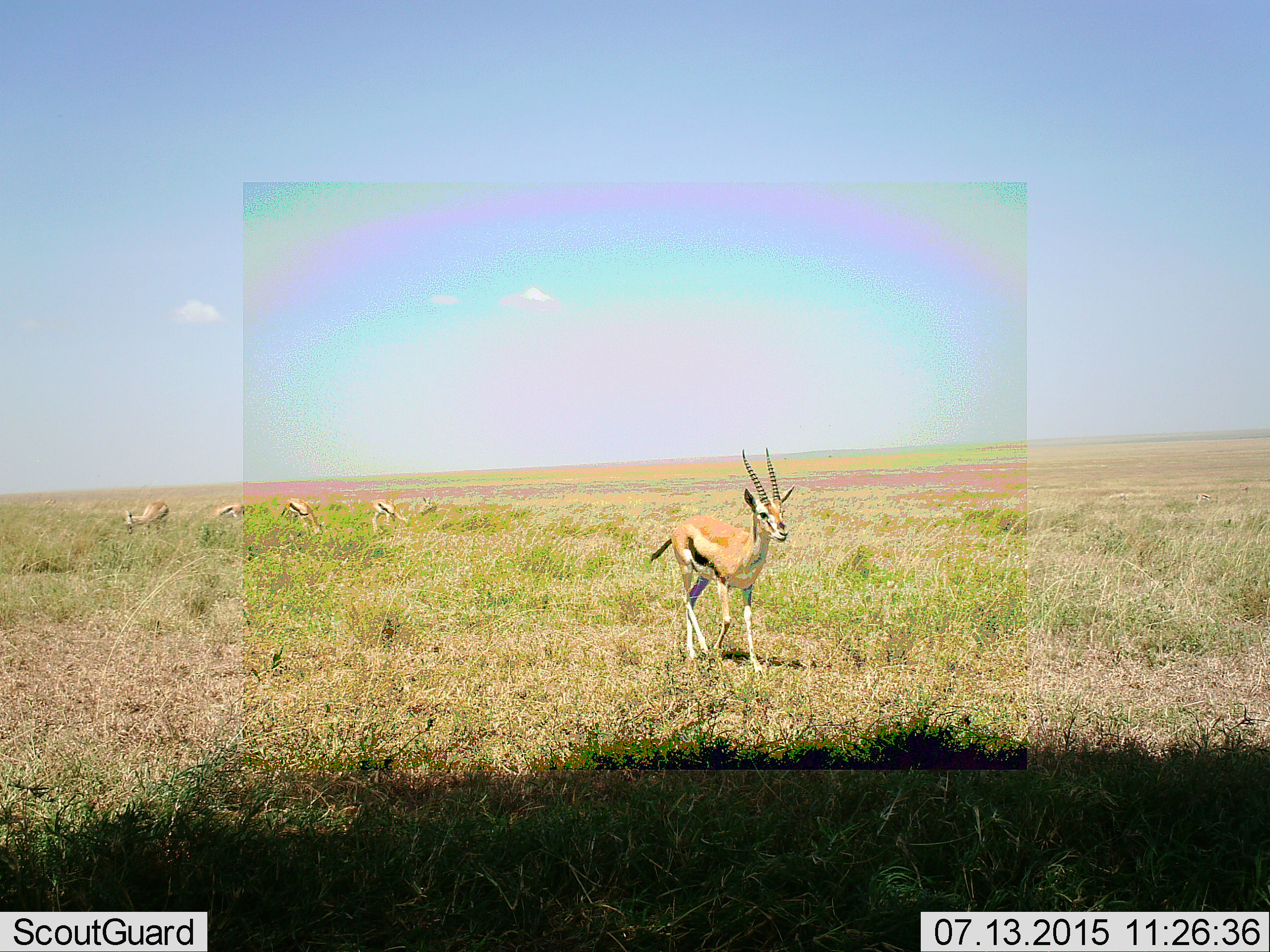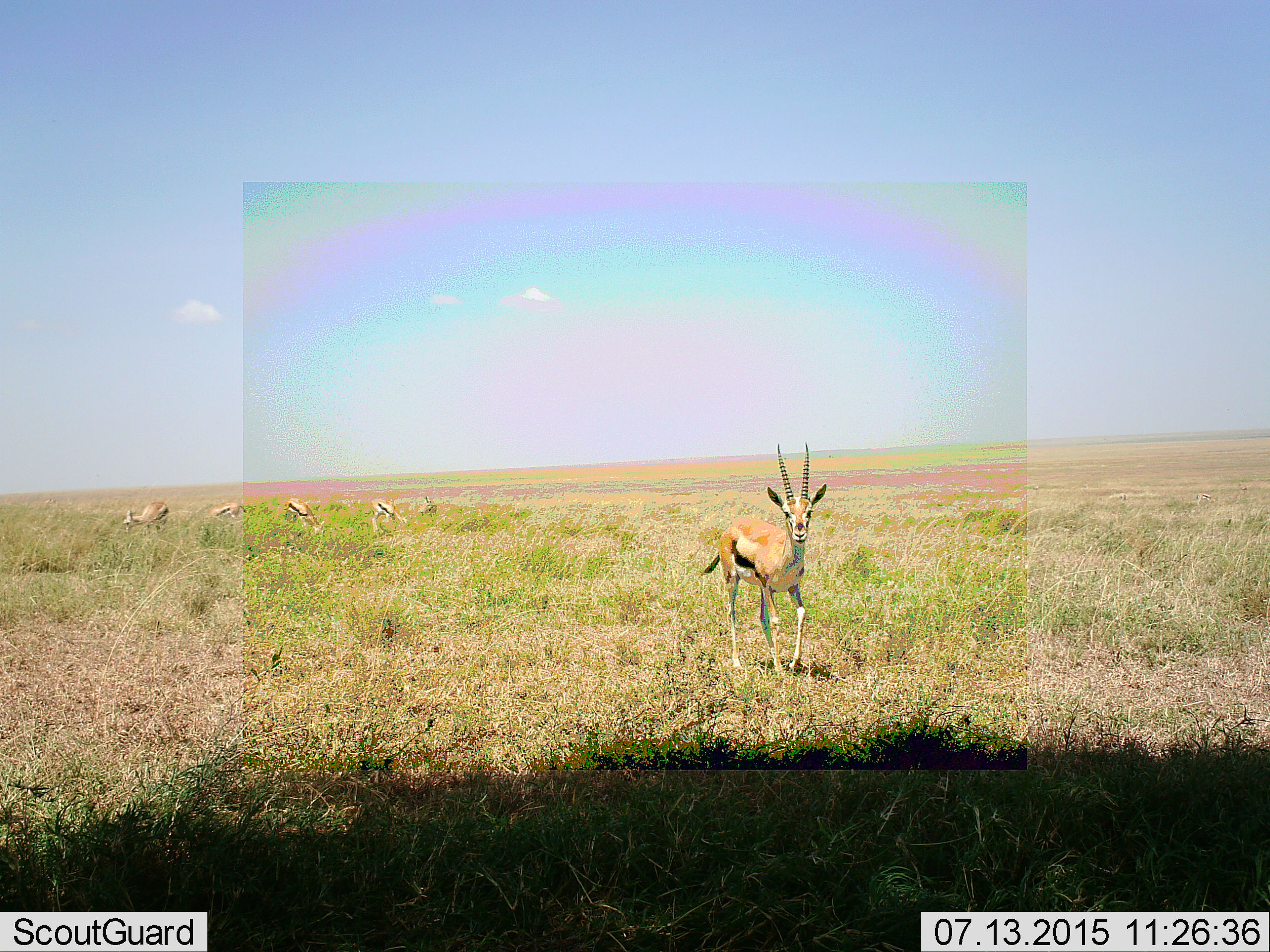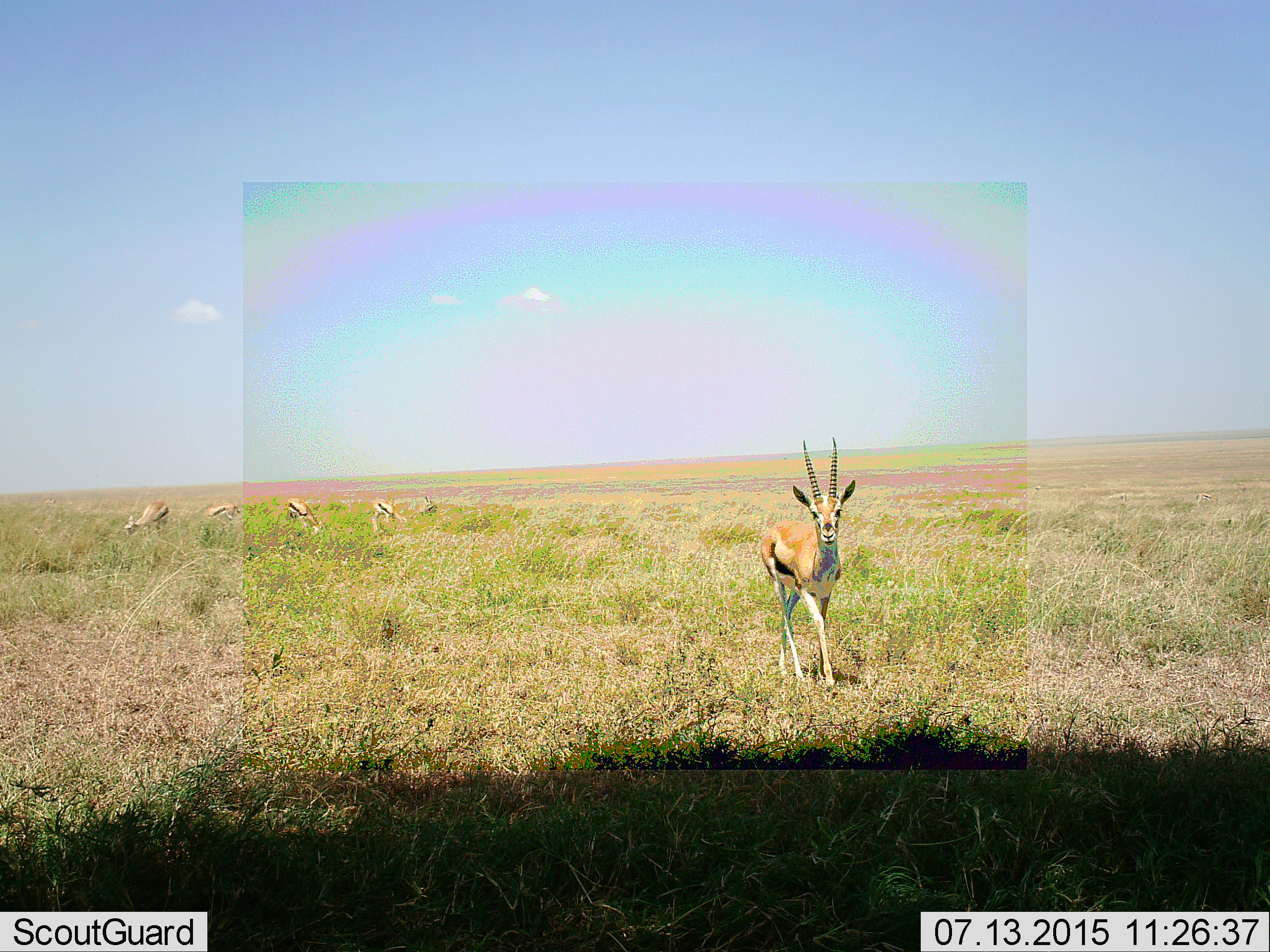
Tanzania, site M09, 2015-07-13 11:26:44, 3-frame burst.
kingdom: Animalia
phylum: Chordata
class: Mammalia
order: Artiodactyla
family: Bovidae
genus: Eudorcas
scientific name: Eudorcas thomsonii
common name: thomson's gazelle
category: gazellethomsons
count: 6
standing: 50%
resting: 0%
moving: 88%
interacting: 0%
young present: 12%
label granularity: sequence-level